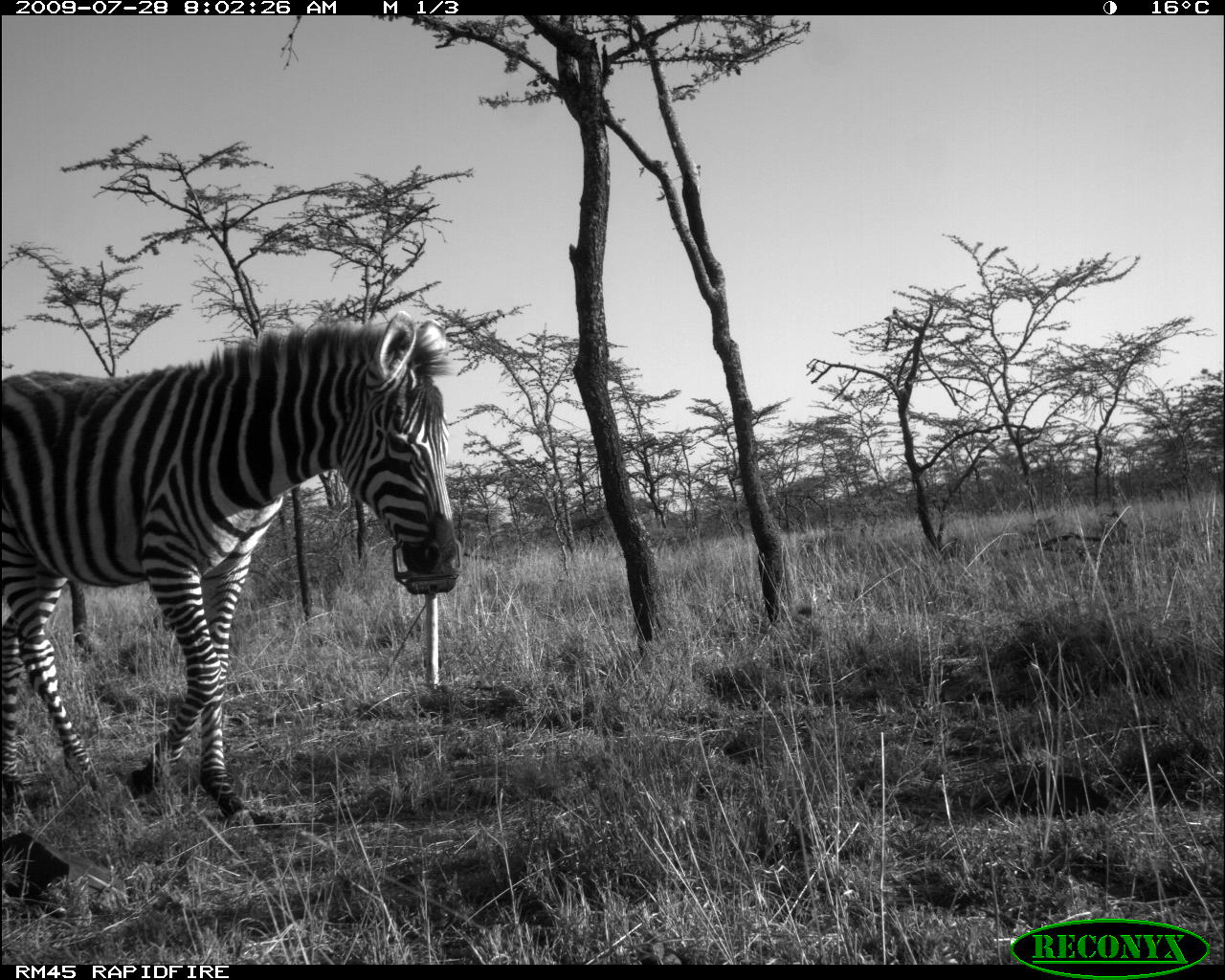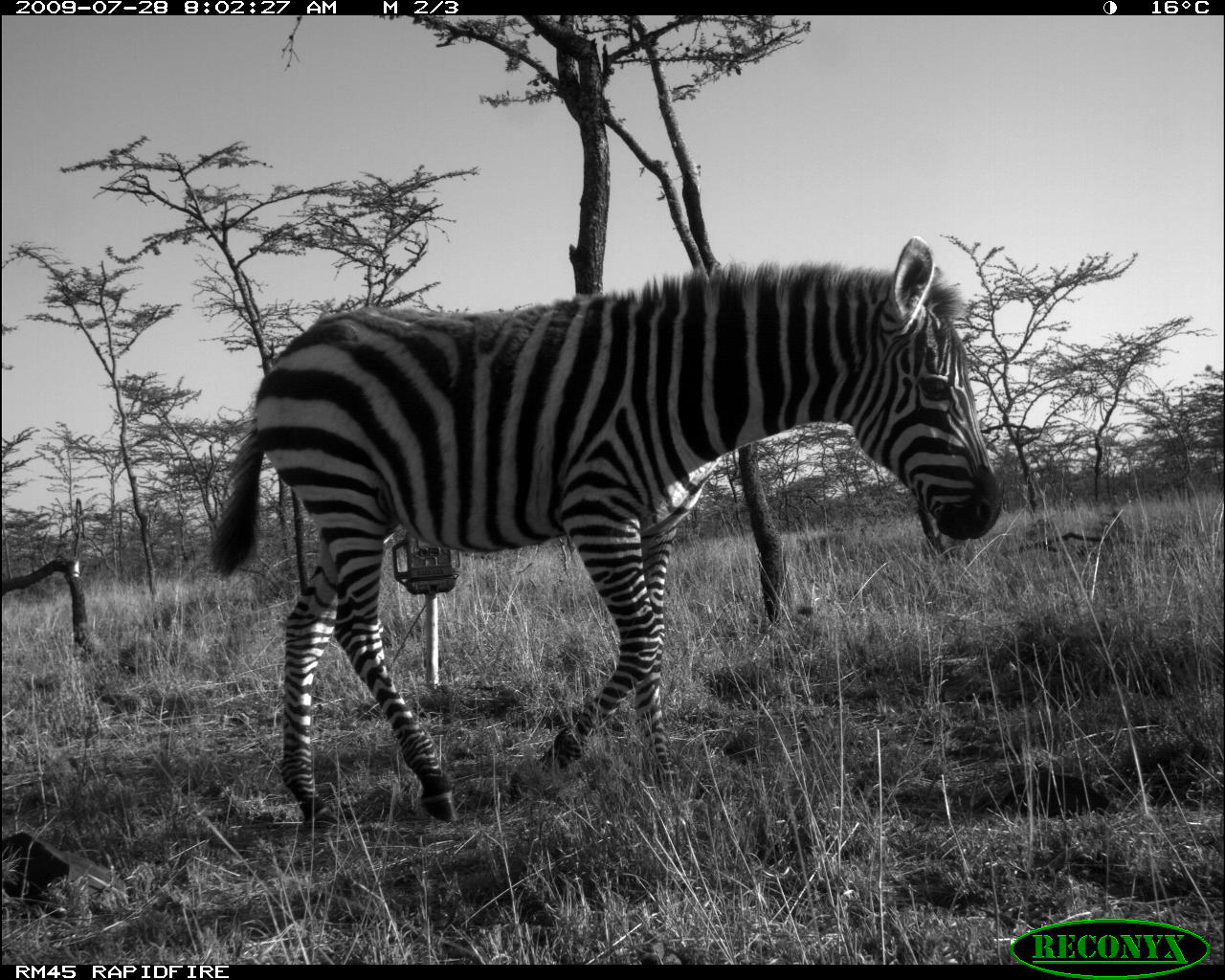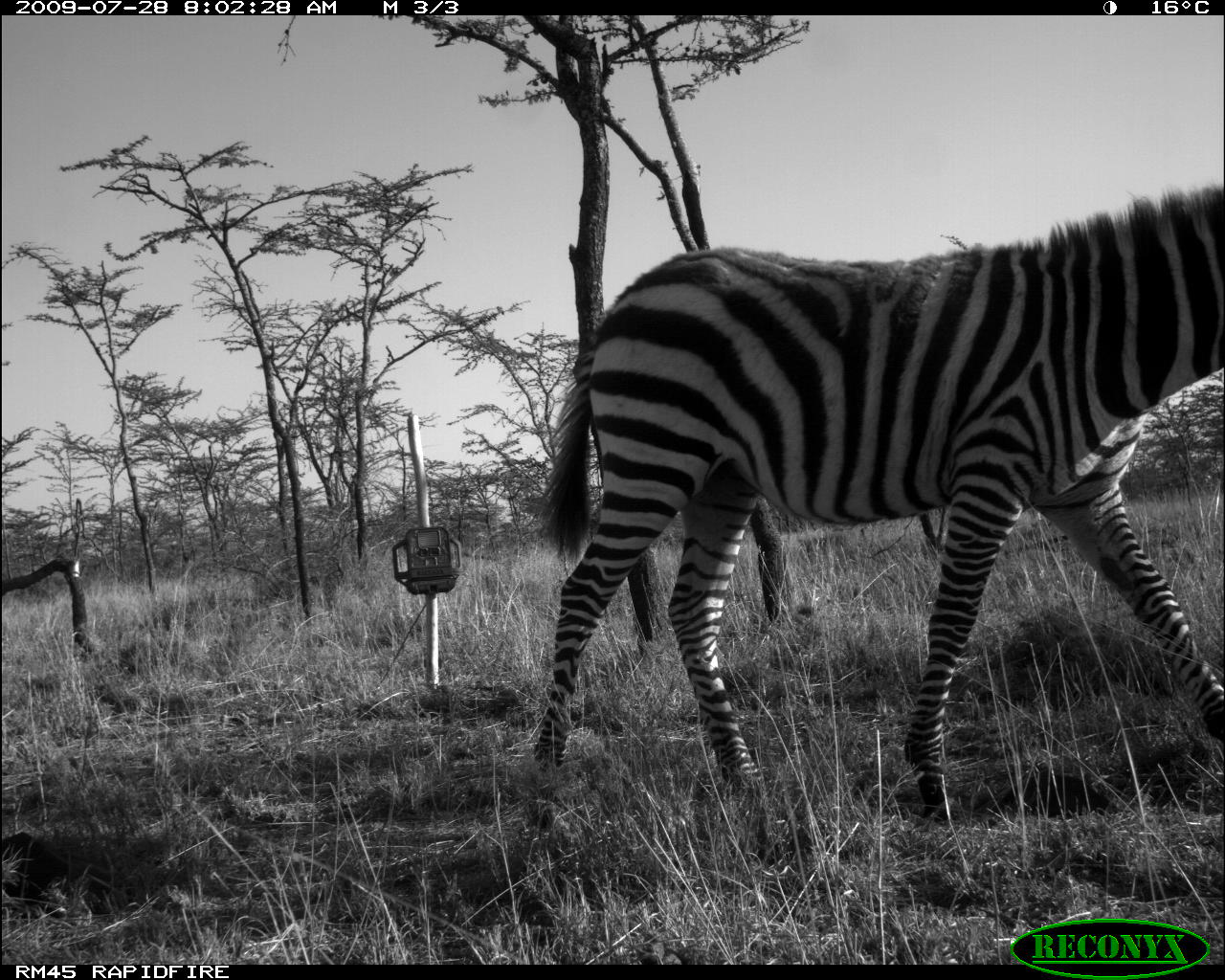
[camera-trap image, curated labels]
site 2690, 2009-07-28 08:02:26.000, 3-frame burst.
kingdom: Animalia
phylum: Chordata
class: Mammalia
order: Perissodactyla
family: Equidae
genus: Equus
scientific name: Equus quagga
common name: plains zebra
Equus quagga (plains zebra), count 1.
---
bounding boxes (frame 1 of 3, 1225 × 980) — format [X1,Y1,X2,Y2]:
equus quagga: [2,309,464,828]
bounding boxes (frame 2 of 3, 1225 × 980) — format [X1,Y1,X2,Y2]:
equus quagga: [209,235,1006,828]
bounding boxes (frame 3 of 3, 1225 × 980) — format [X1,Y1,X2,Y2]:
equus quagga: [531,183,1225,831]